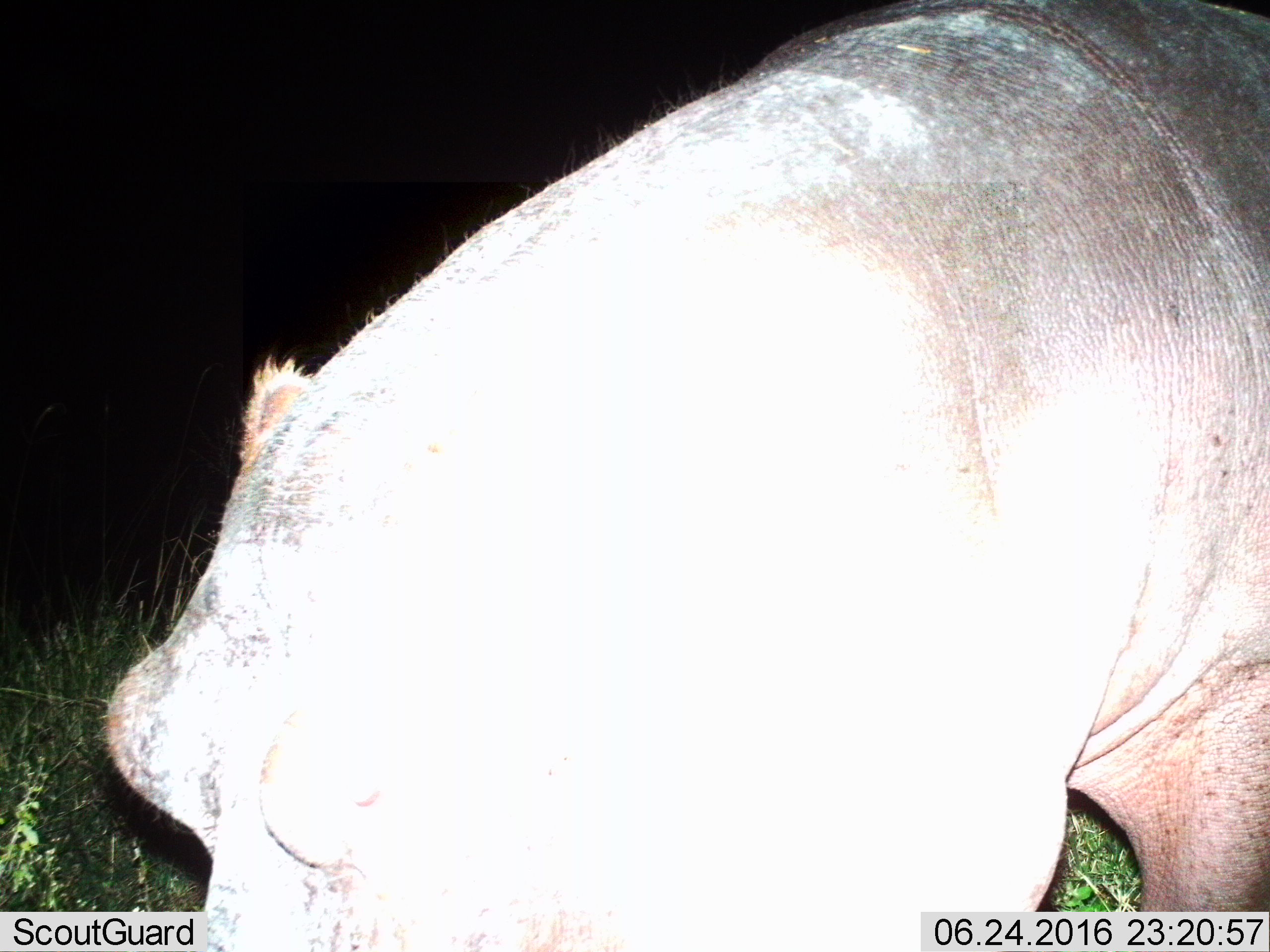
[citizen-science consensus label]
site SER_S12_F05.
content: unidentified animal